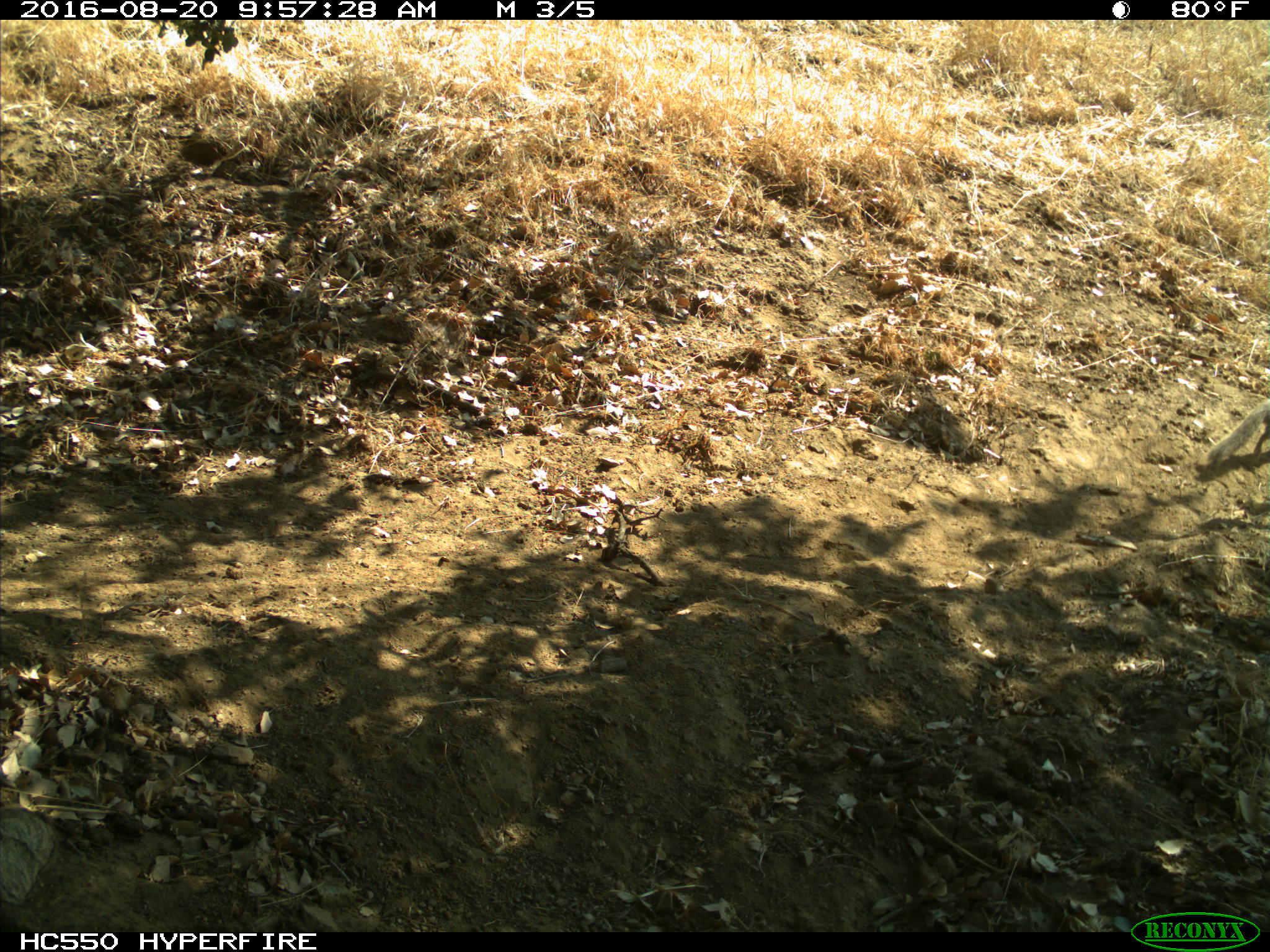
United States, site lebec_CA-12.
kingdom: Animalia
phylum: Chordata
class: Mammalia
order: Rodentia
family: Sciuridae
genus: Otospermophilus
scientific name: Otospermophilus beecheyi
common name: california ground squirrel